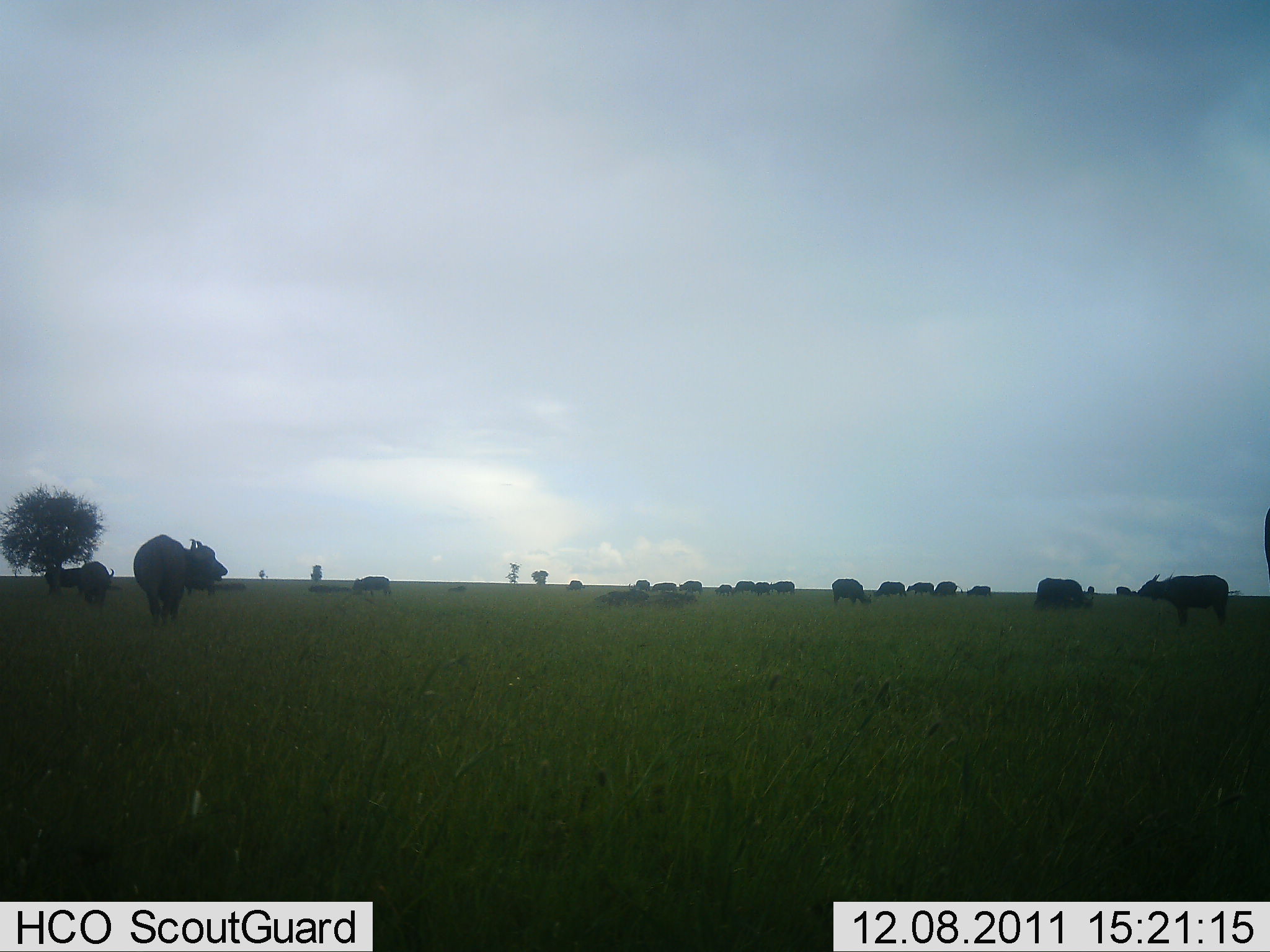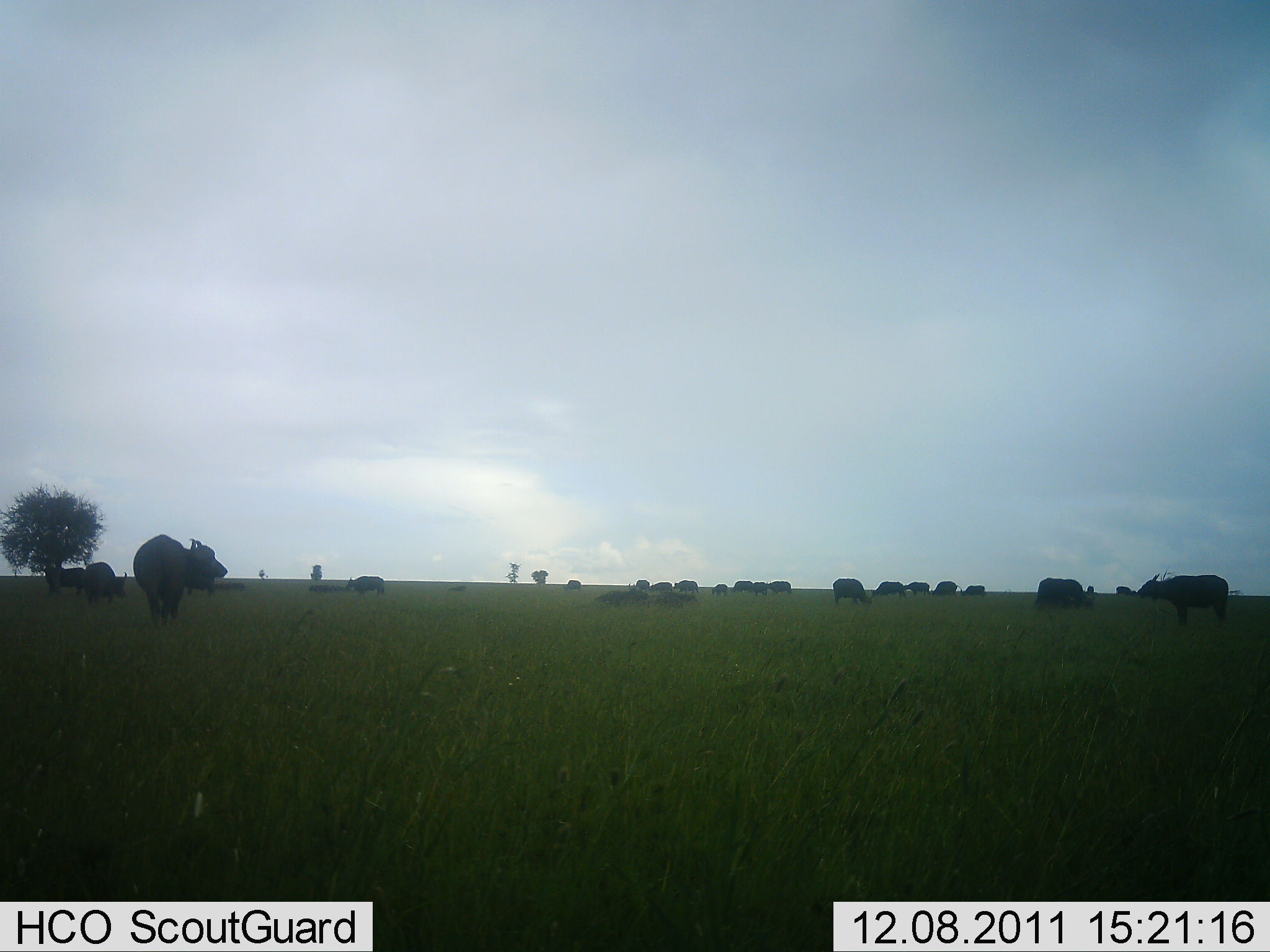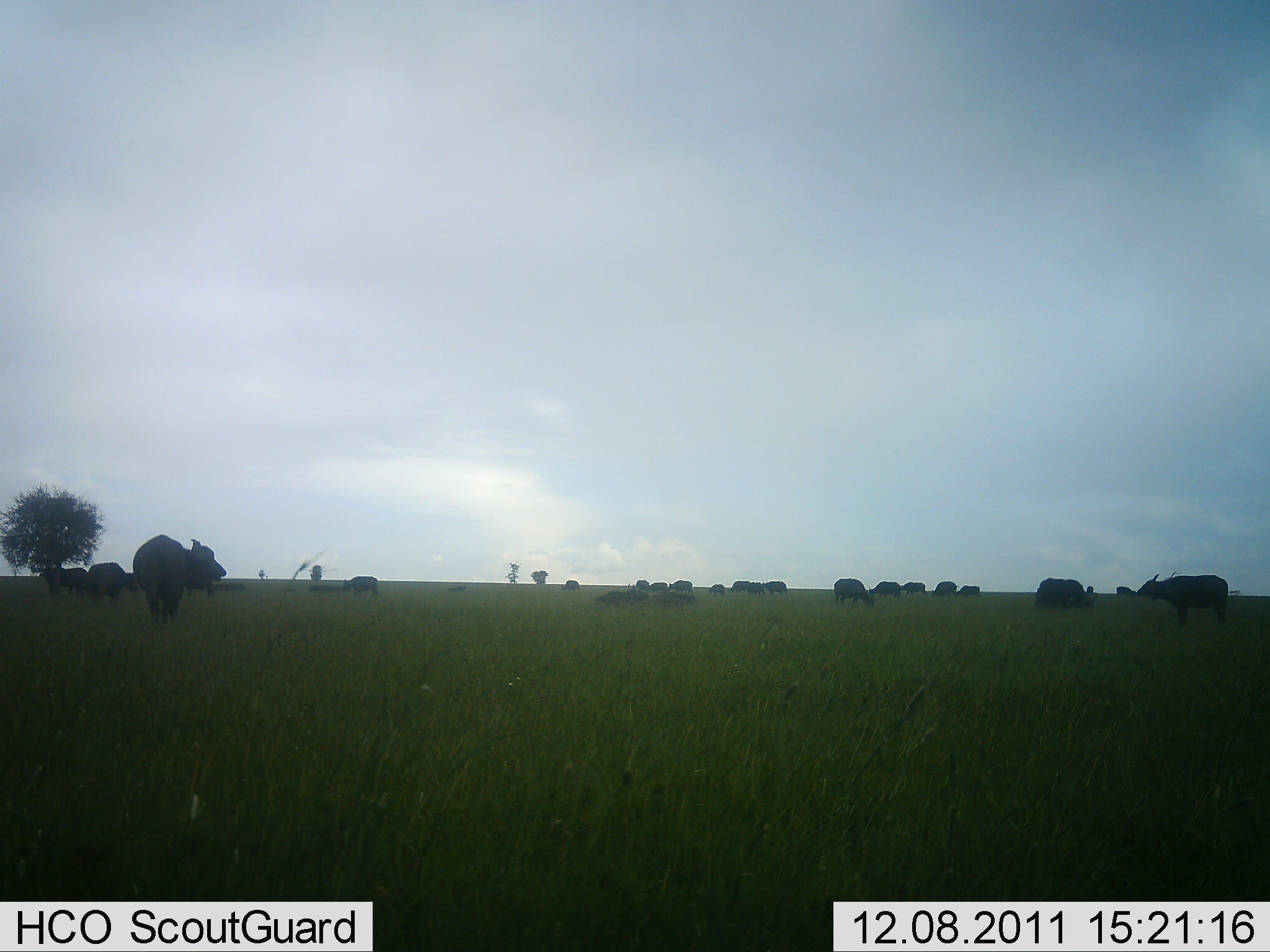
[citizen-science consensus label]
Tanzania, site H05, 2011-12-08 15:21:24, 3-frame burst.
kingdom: Animalia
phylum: Chordata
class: Mammalia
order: Artiodactyla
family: Bovidae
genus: Syncerus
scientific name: Syncerus caffer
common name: cape buffalo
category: buffalo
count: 11-50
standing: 75%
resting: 33%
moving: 50%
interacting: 8%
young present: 0%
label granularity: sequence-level